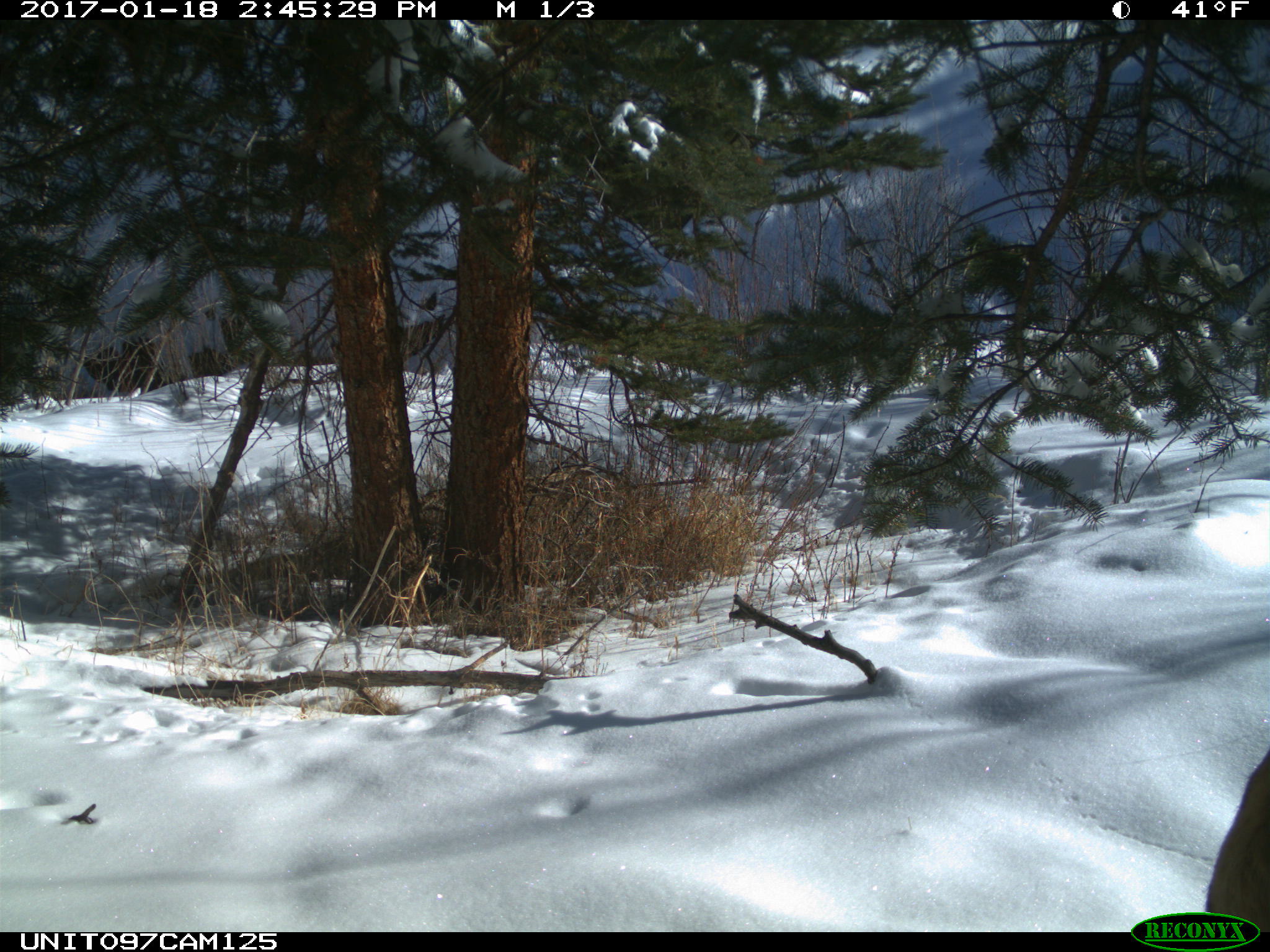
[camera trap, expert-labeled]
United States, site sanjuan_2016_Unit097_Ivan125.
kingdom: Animalia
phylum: Chordata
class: Mammalia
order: Artiodactyla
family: Cervidae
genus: Cervus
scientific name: Cervus elaphus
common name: red deer